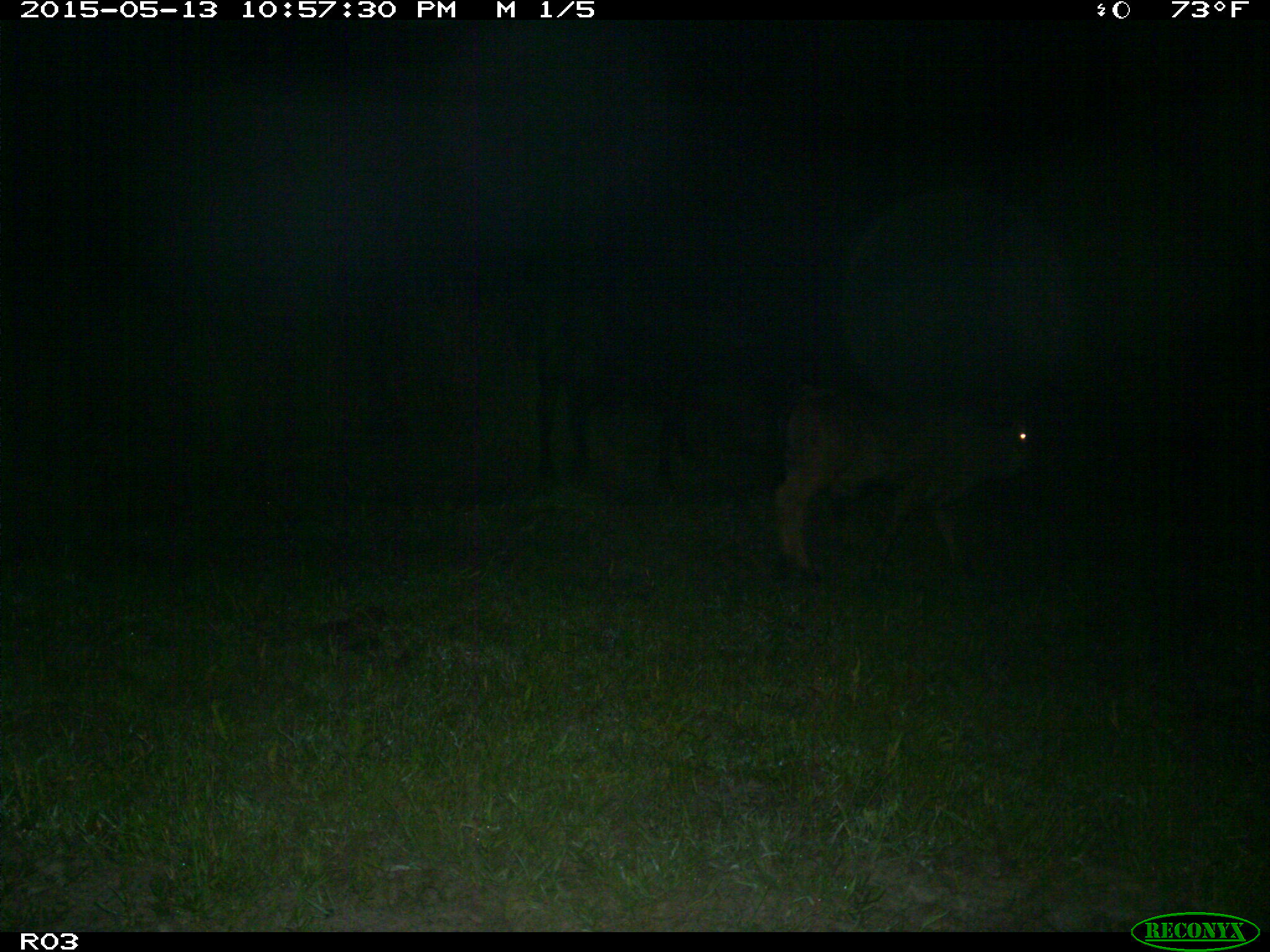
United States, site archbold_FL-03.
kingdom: Animalia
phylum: Chordata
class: Mammalia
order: Artiodactyla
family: Bovidae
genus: Bos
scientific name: Bos taurus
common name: domestic cow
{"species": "Bos taurus (domestic cow)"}